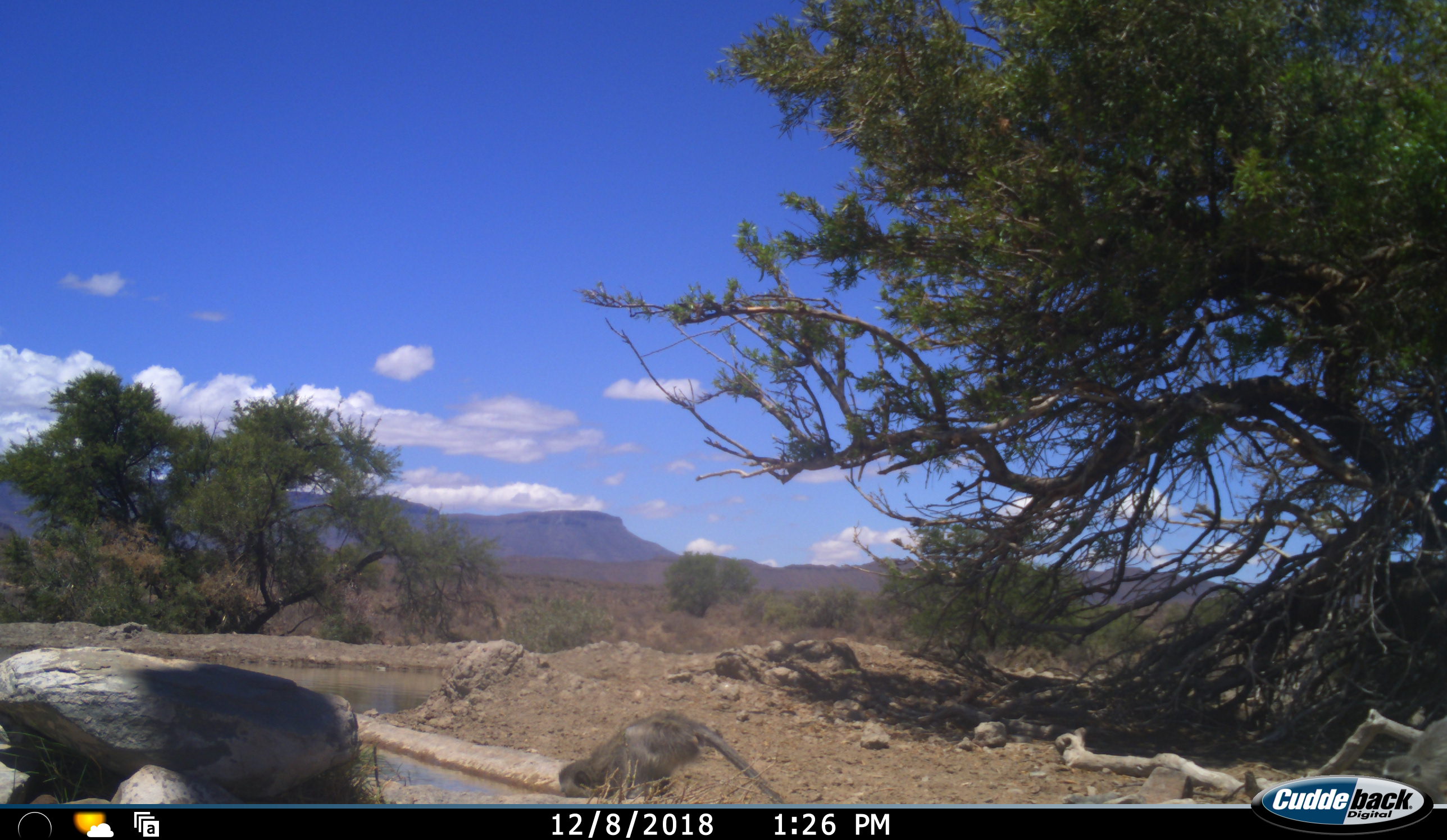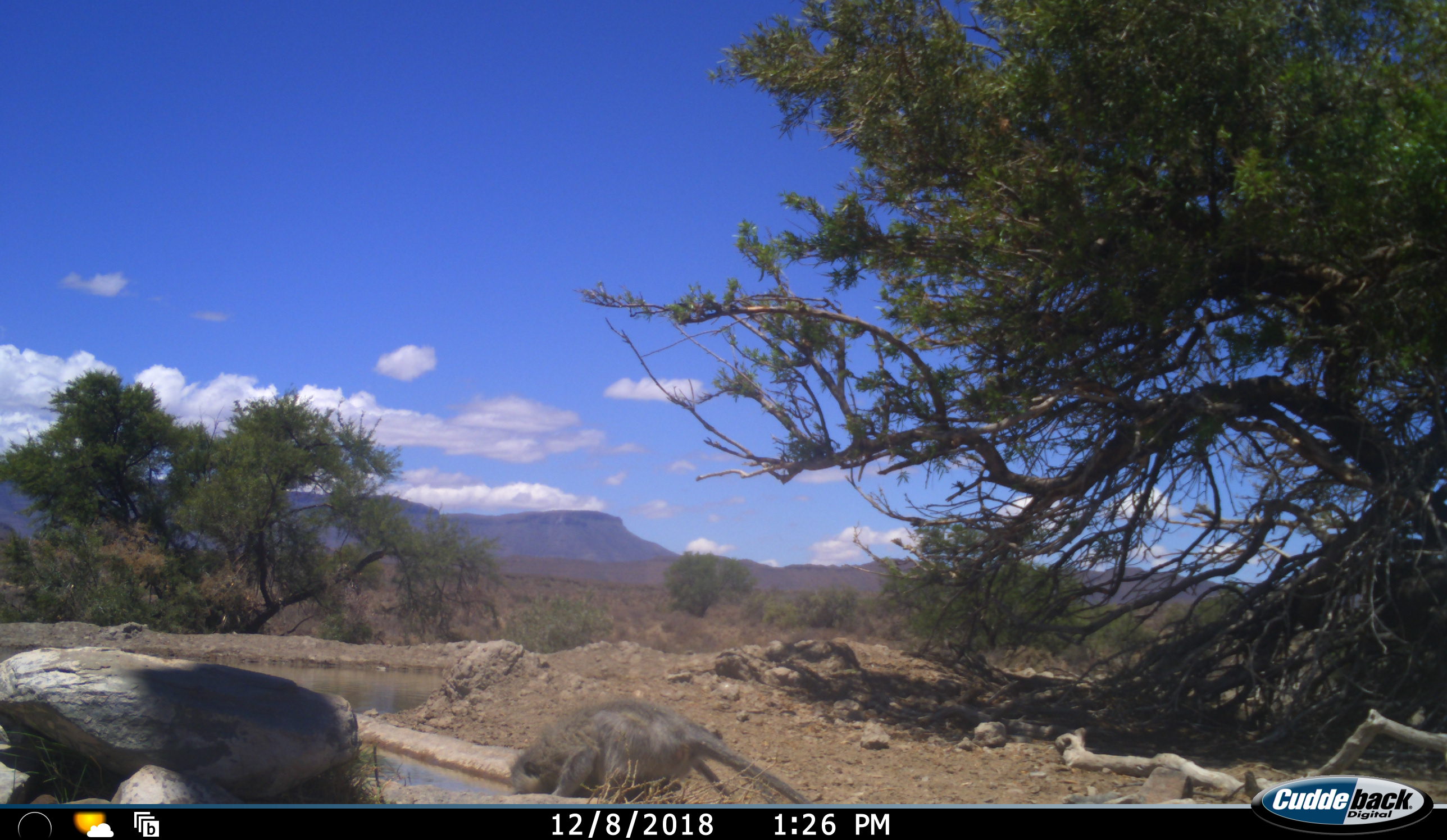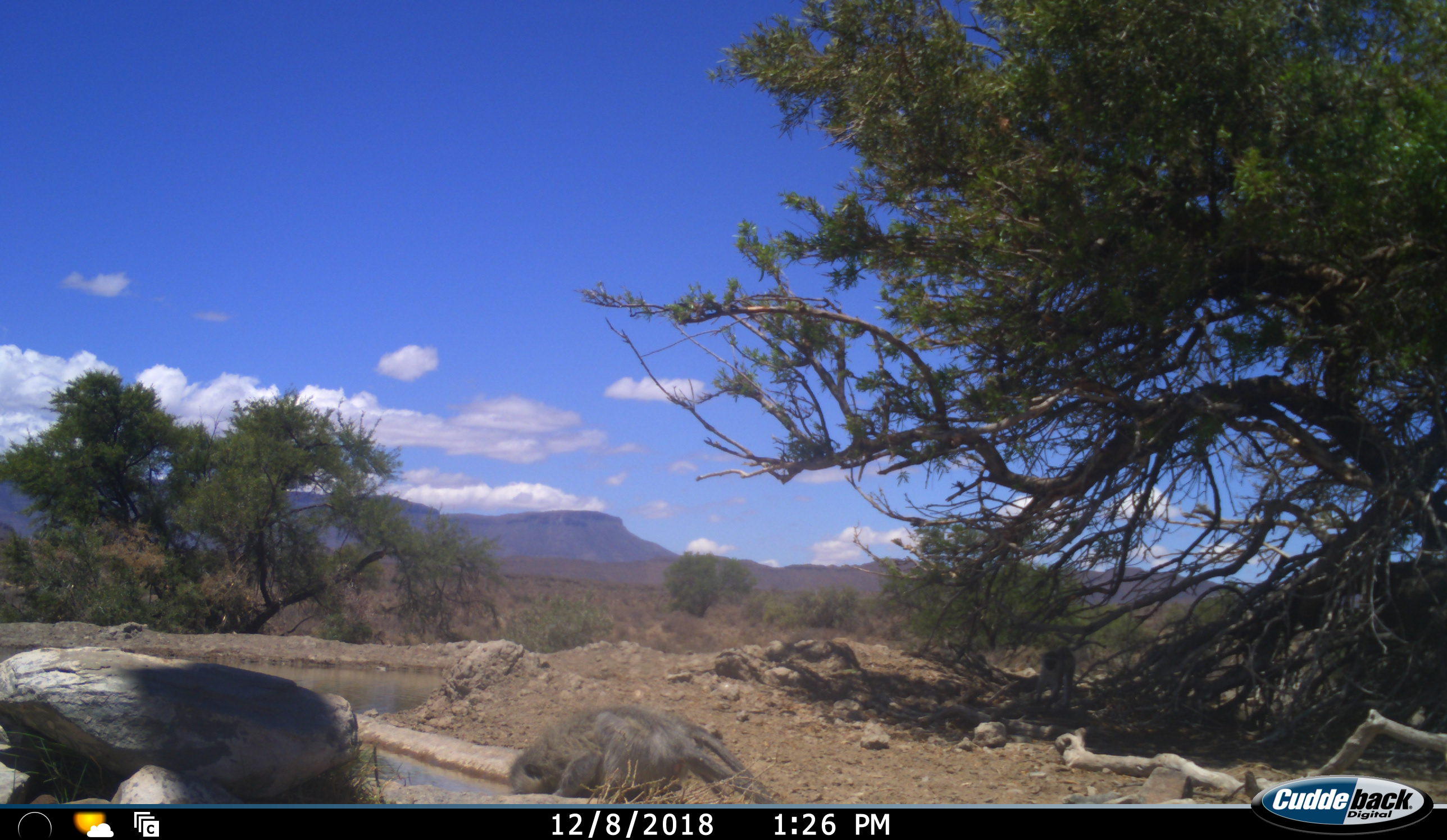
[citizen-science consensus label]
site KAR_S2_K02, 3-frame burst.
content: unidentified animal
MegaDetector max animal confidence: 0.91